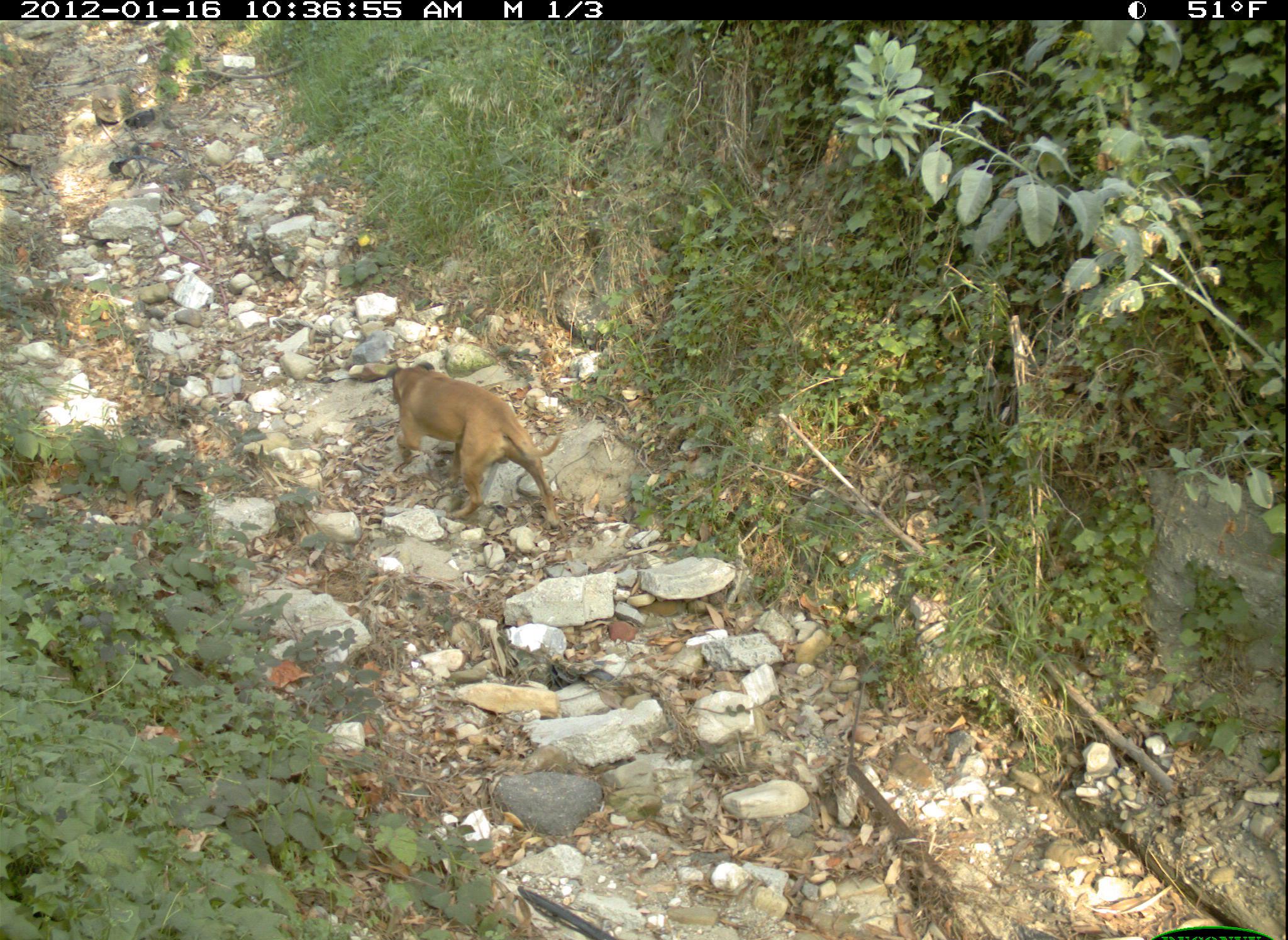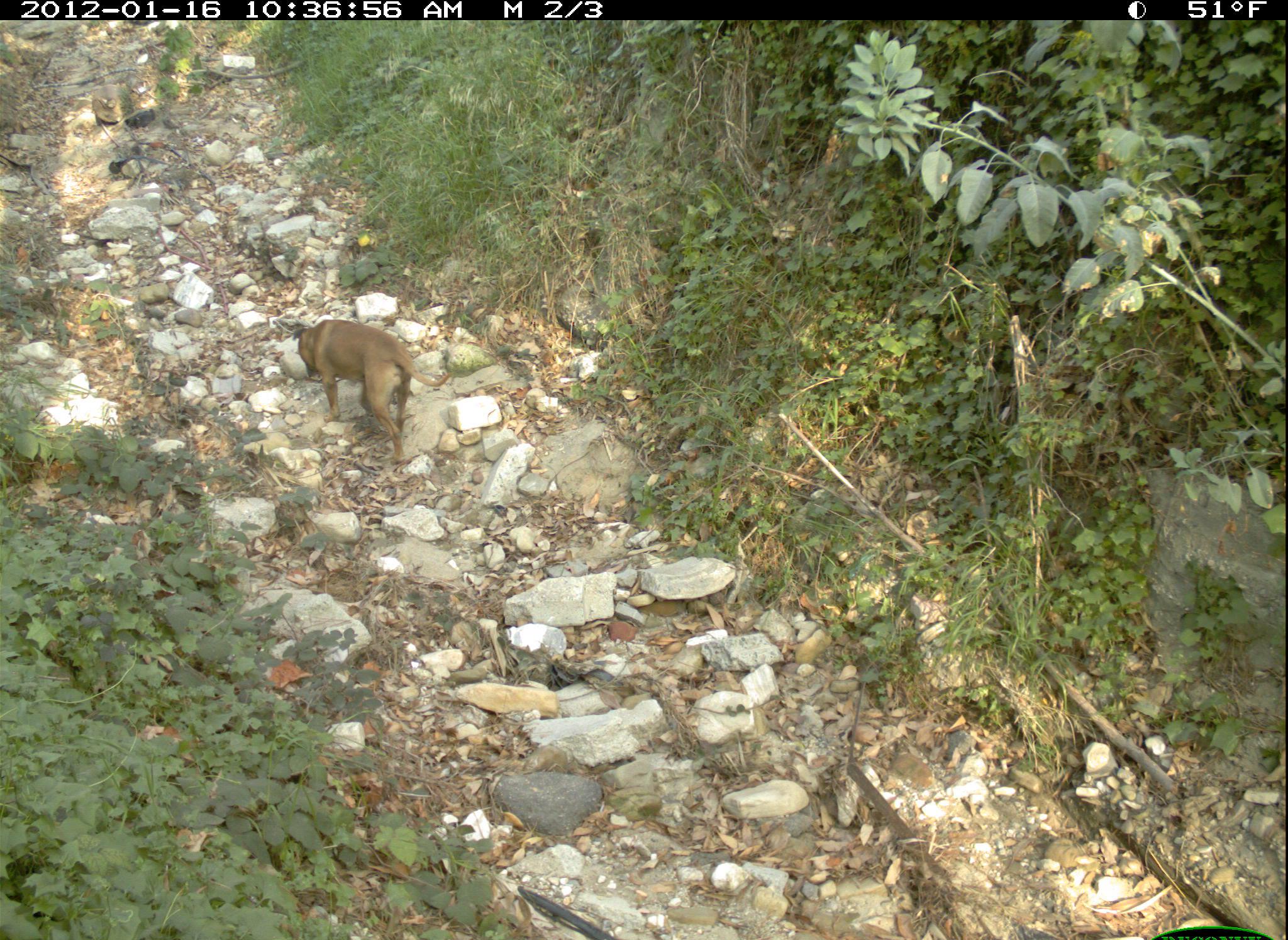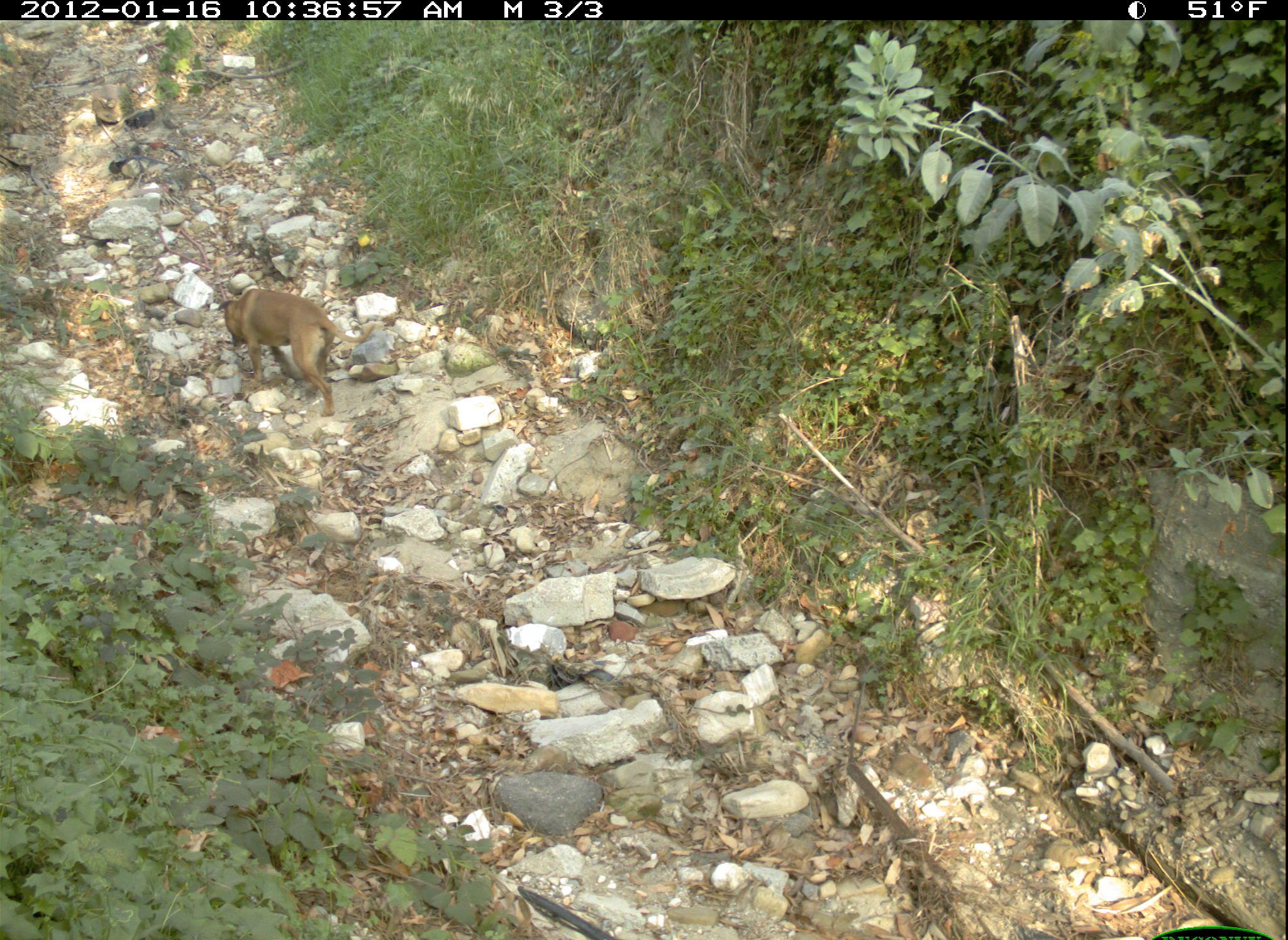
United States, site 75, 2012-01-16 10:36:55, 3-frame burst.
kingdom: Animalia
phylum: Chordata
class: Mammalia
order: Carnivora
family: Canidae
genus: Canis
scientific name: Canis familiaris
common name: domestic dog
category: dog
Dog (domestic dog) (Canis familiaris).